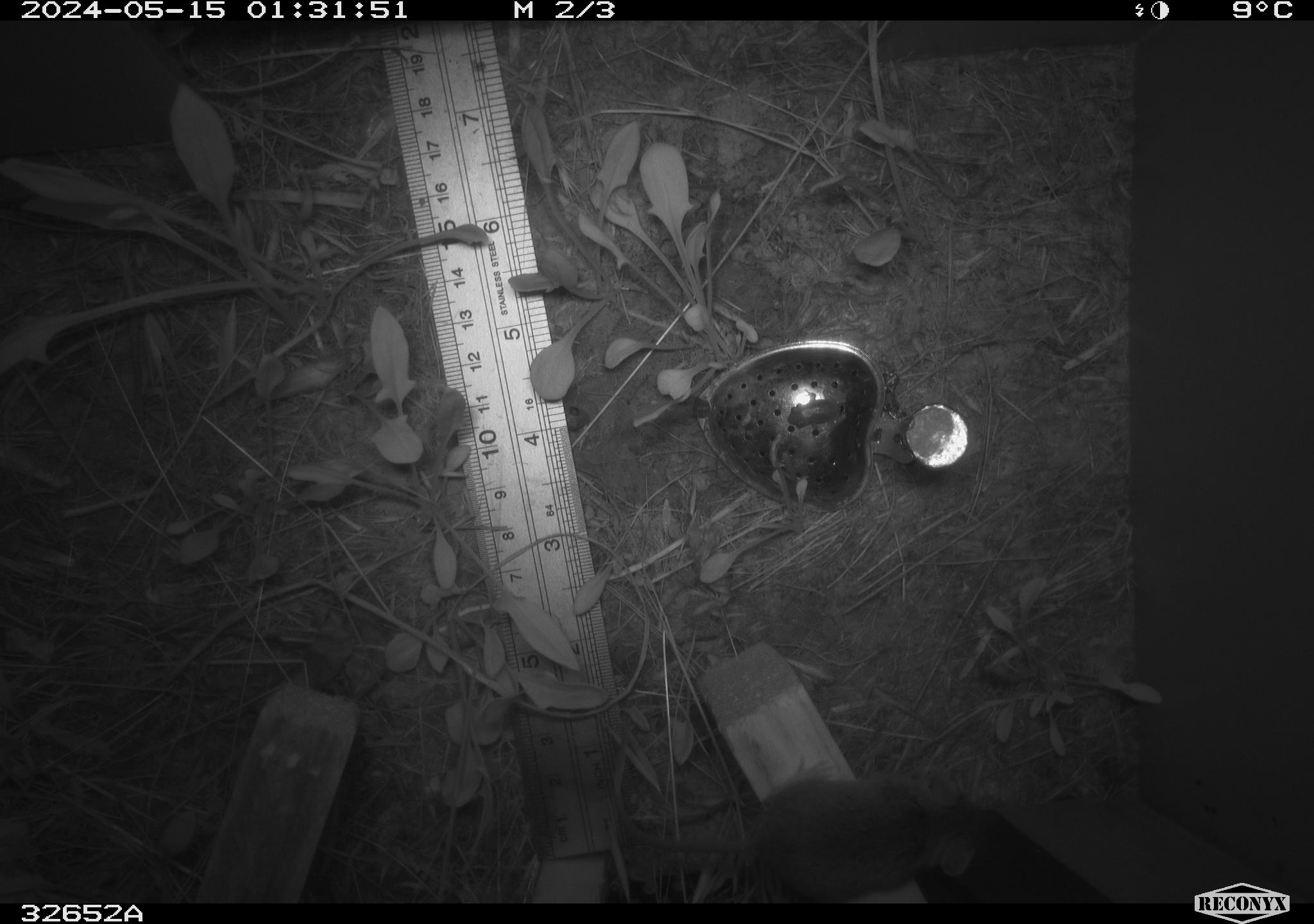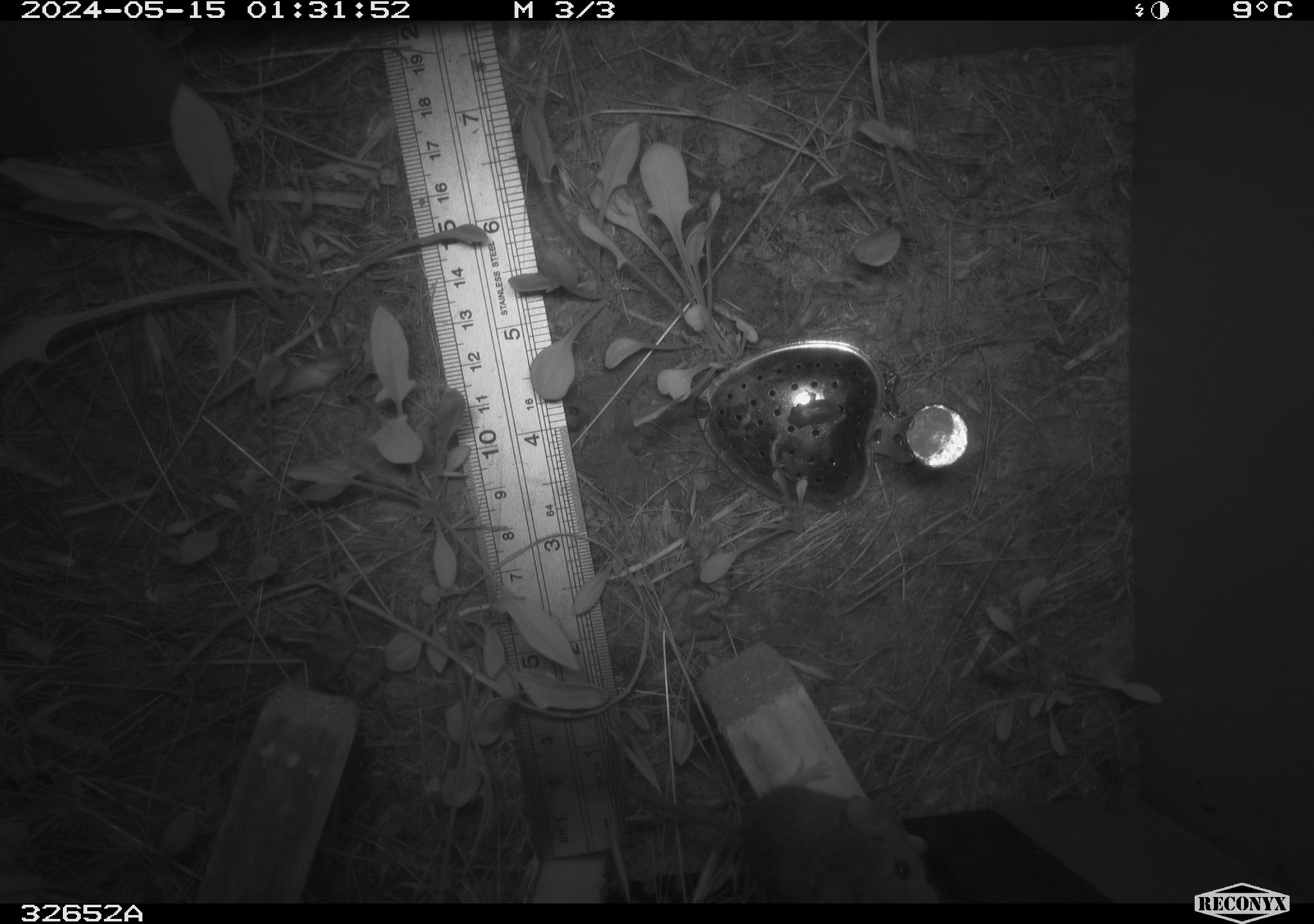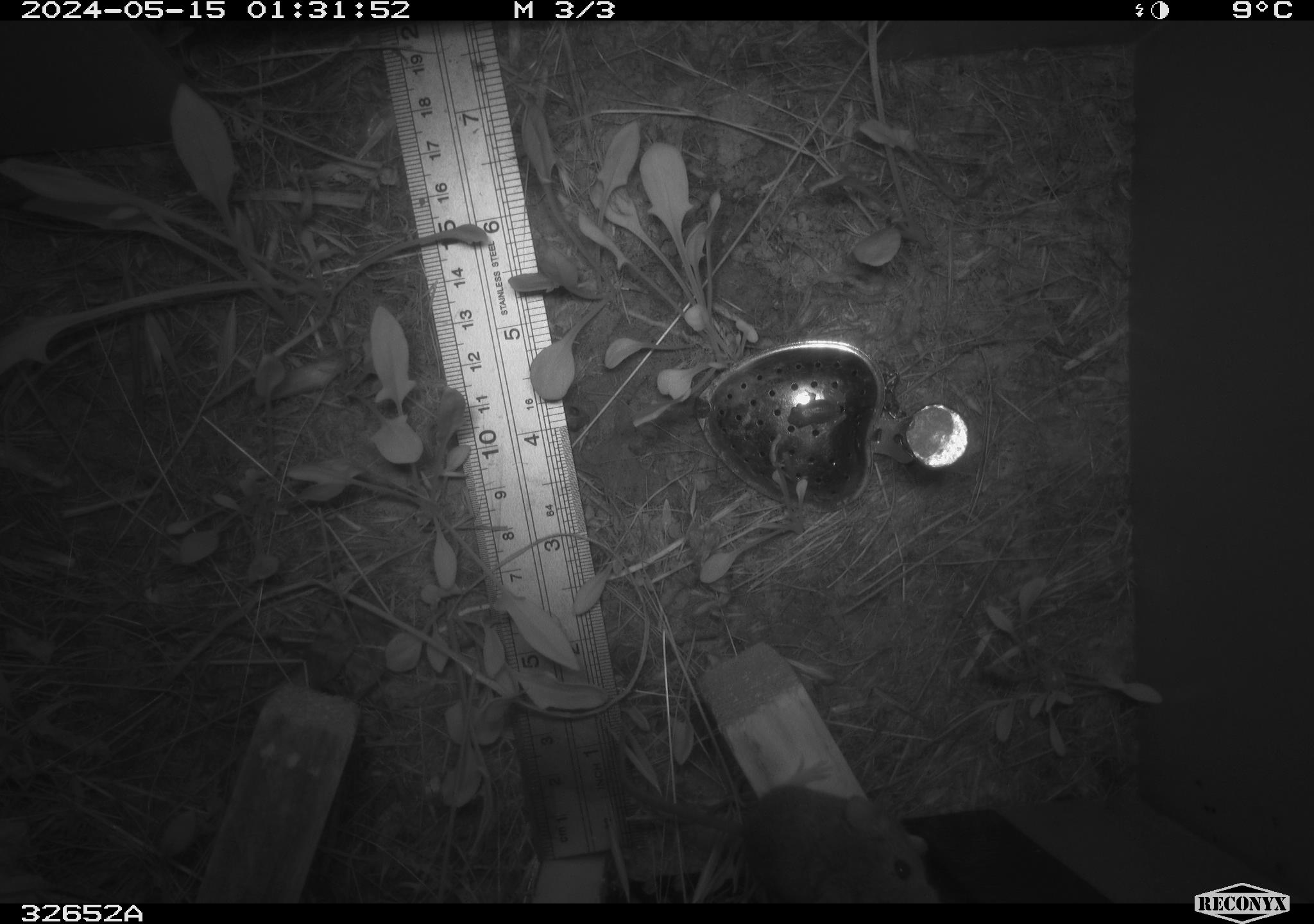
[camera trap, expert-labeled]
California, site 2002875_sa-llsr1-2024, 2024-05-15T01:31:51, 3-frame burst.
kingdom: Animalia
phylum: Chordata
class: Mammalia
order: Rodentia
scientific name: Rodentia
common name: mouse species